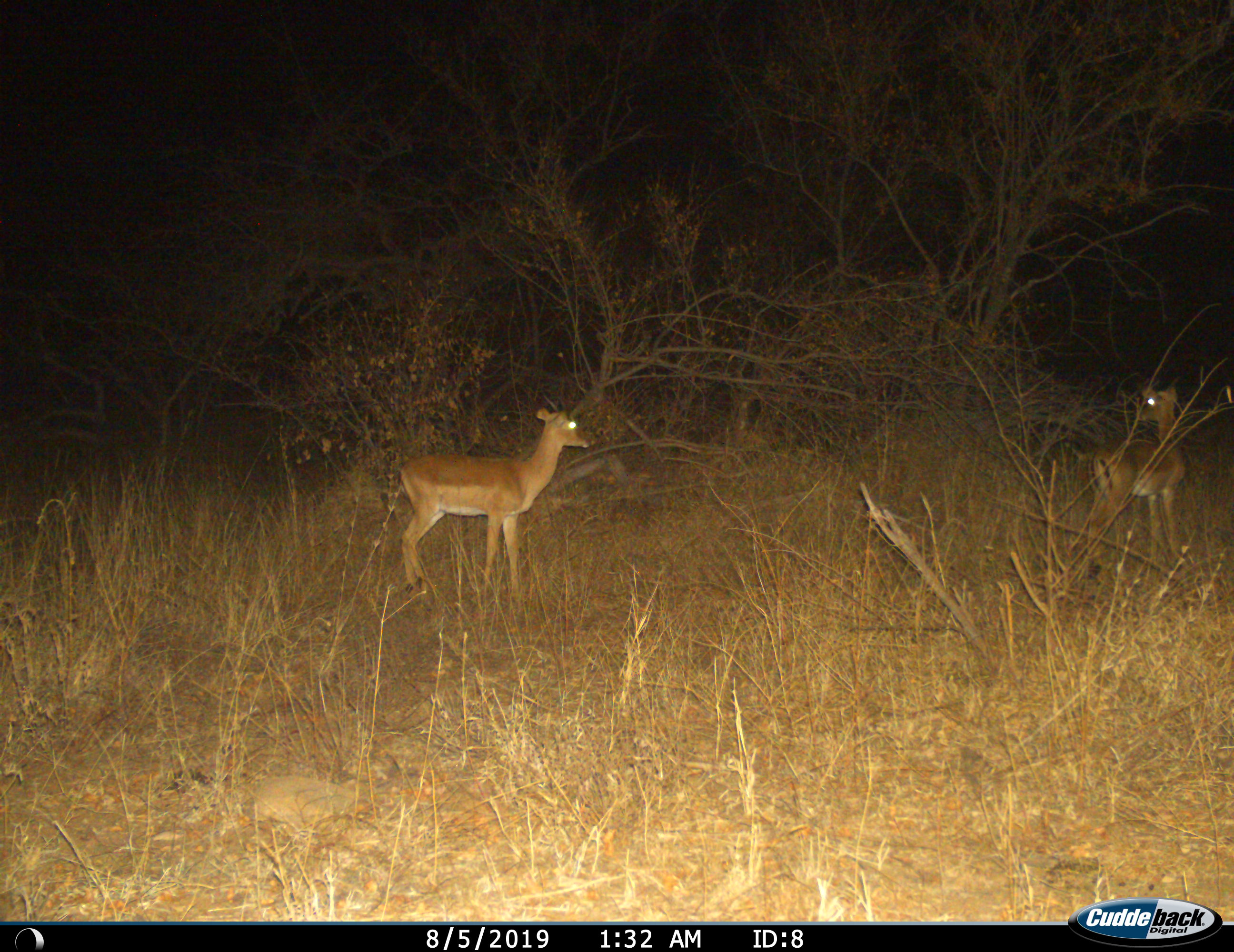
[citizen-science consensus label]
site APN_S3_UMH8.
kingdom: Animalia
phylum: Chordata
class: Mammalia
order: Artiodactyla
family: Bovidae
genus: Aepyceros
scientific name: Aepyceros melampus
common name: impala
Impala (Aepyceros melampus), count 2. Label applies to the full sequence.